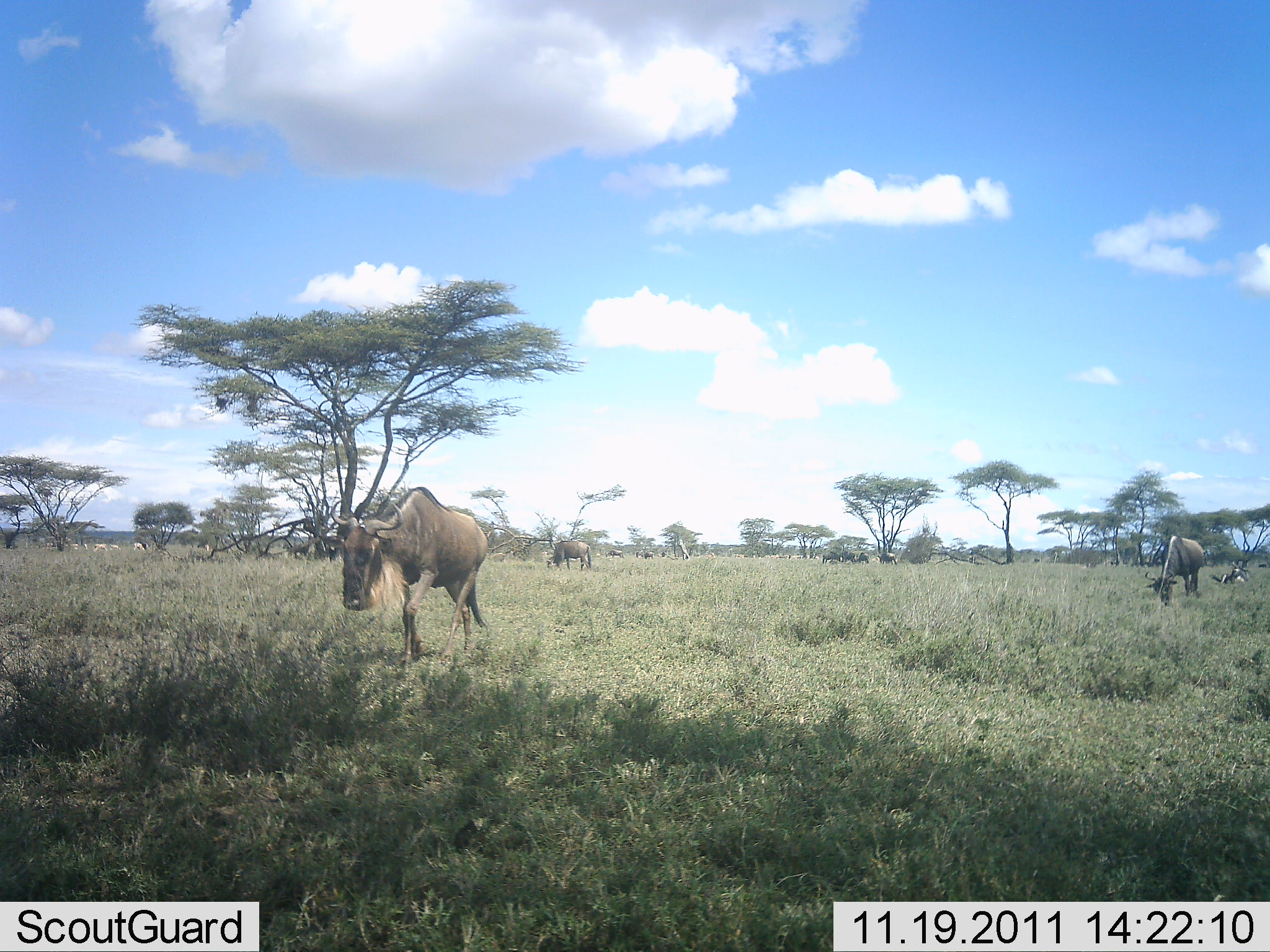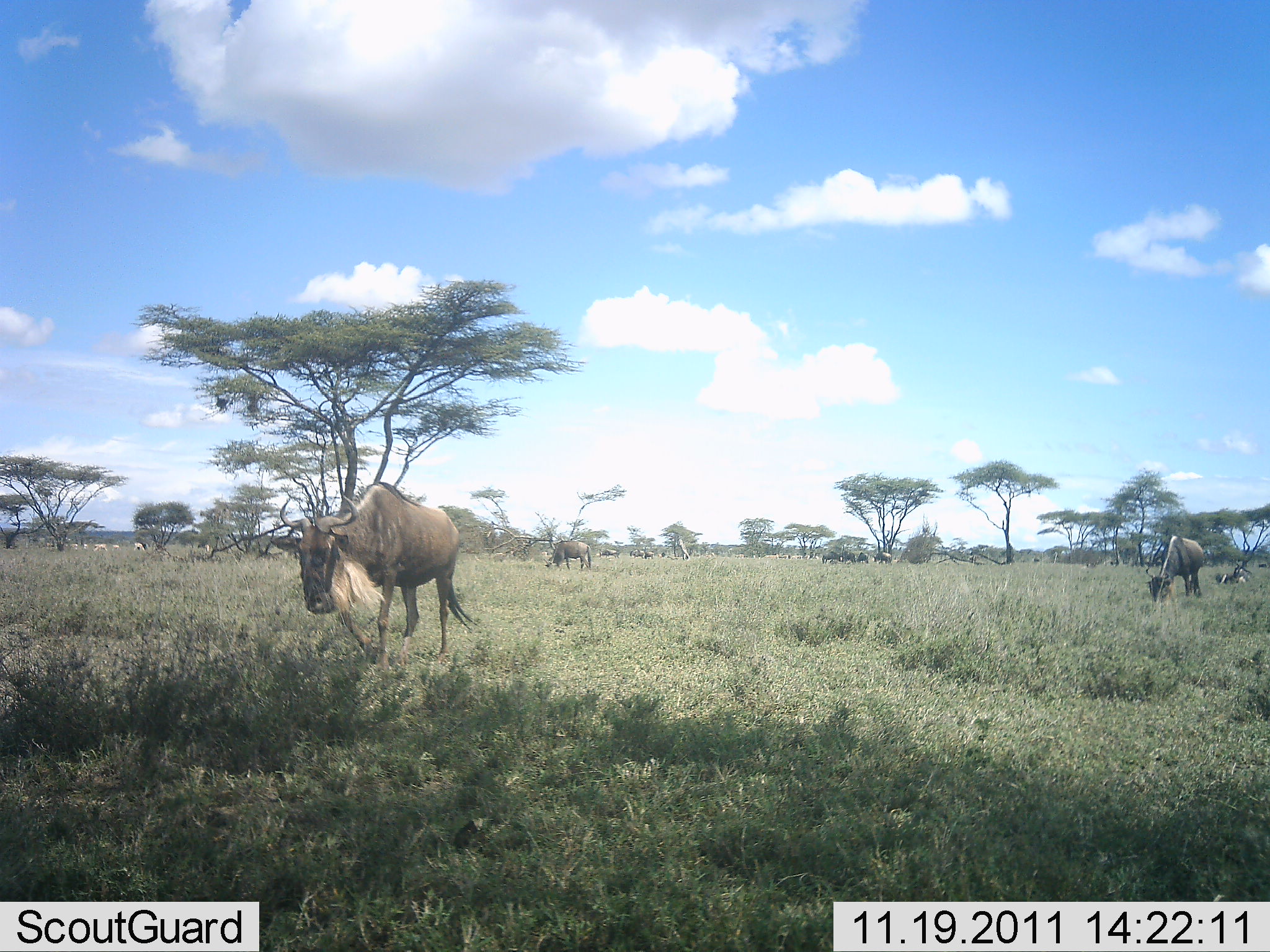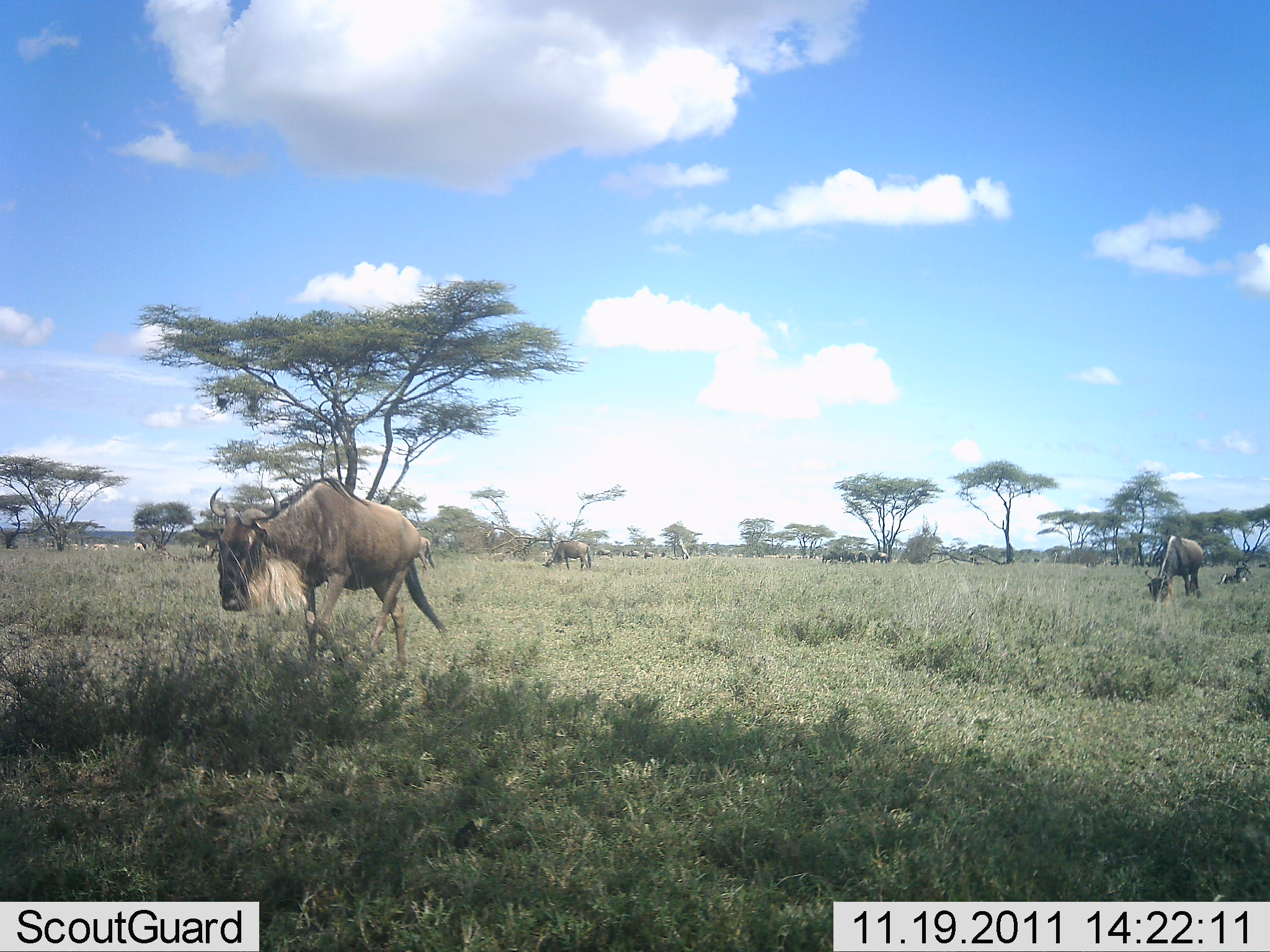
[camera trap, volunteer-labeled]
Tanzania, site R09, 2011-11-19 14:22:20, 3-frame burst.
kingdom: Animalia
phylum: Chordata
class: Mammalia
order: Artiodactyla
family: Bovidae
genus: Connochaetes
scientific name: Connochaetes taurinus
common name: blue wildebeest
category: wildebeest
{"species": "wildebeest (blue wildebeest) (Connochaetes taurinus)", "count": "11-50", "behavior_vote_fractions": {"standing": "17%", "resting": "8%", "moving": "83%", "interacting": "0%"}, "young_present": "8%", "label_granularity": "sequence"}